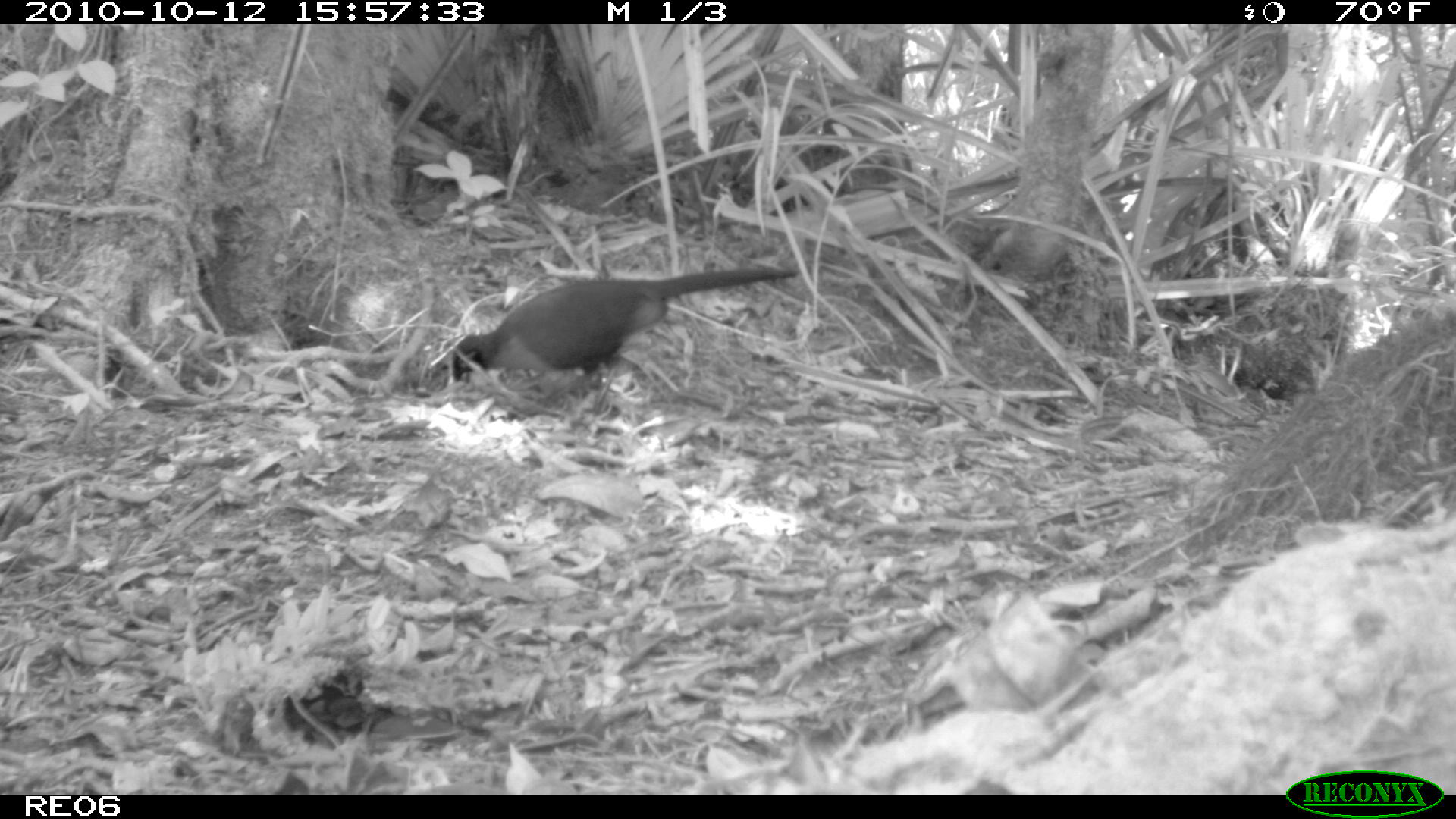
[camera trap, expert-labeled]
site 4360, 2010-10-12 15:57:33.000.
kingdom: Animalia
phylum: Chordata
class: Aves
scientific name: Aves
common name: bird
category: unknown bird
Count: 1.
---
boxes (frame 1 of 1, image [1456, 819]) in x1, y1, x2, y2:
unknown bird: 449, 266, 800, 410